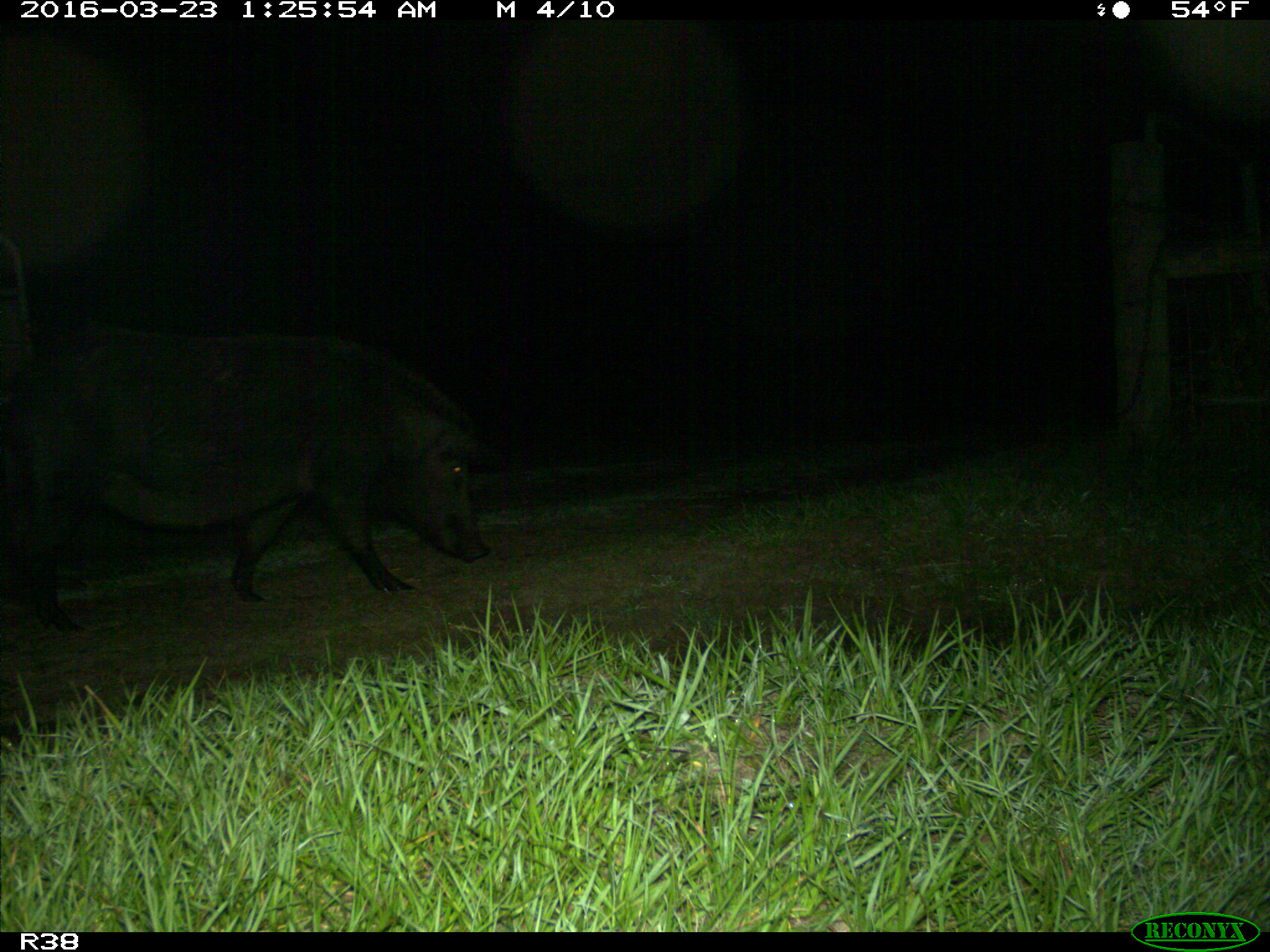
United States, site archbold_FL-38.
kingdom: Animalia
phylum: Chordata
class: Mammalia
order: Artiodactyla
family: Suidae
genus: Sus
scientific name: Sus scrofa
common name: wild boar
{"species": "Sus scrofa (wild boar)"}